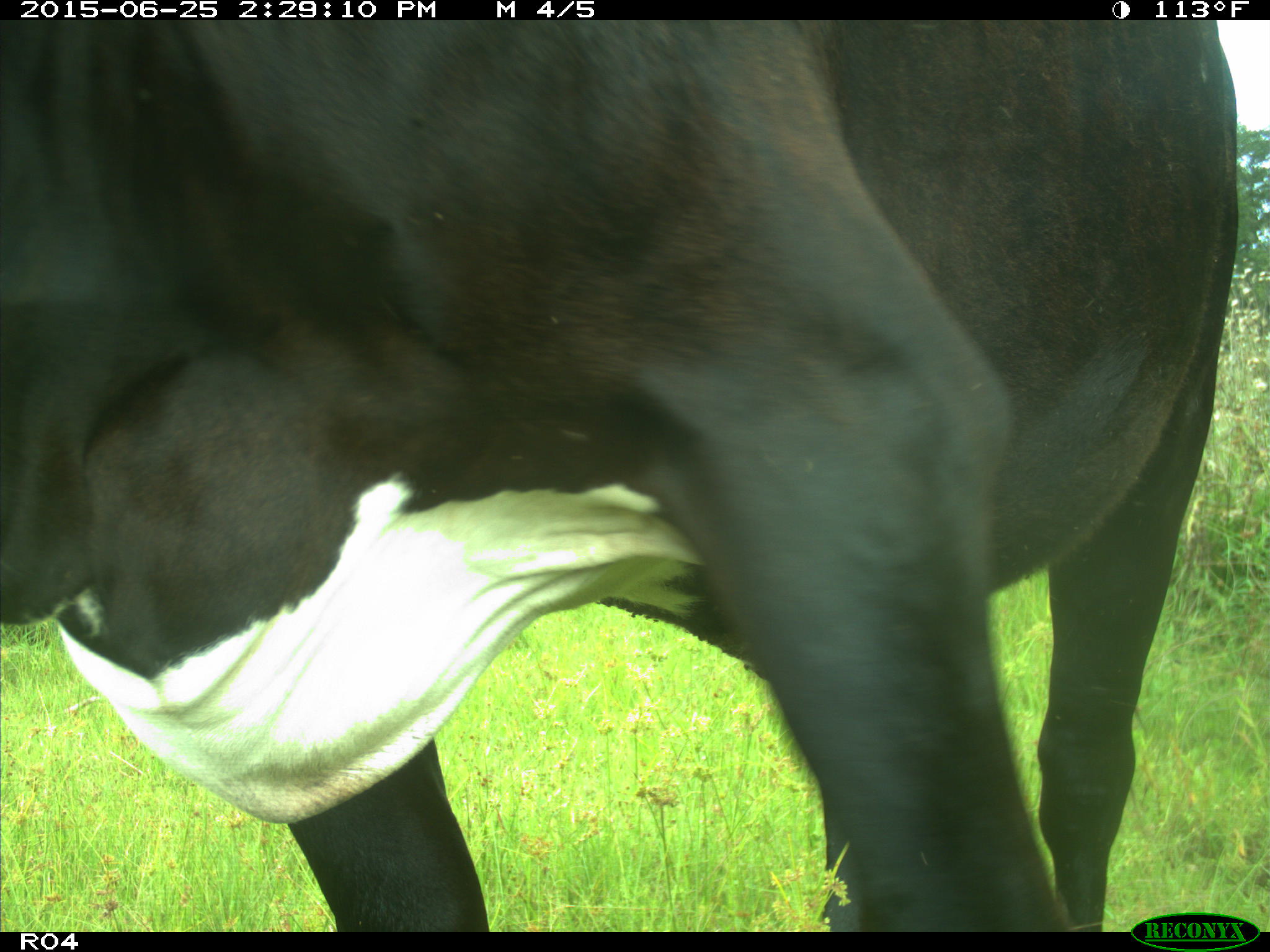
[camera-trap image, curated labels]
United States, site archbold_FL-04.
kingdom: Animalia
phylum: Chordata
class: Mammalia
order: Artiodactyla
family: Bovidae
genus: Bos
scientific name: Bos taurus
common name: domestic cow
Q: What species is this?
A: Bos taurus (domestic cow).